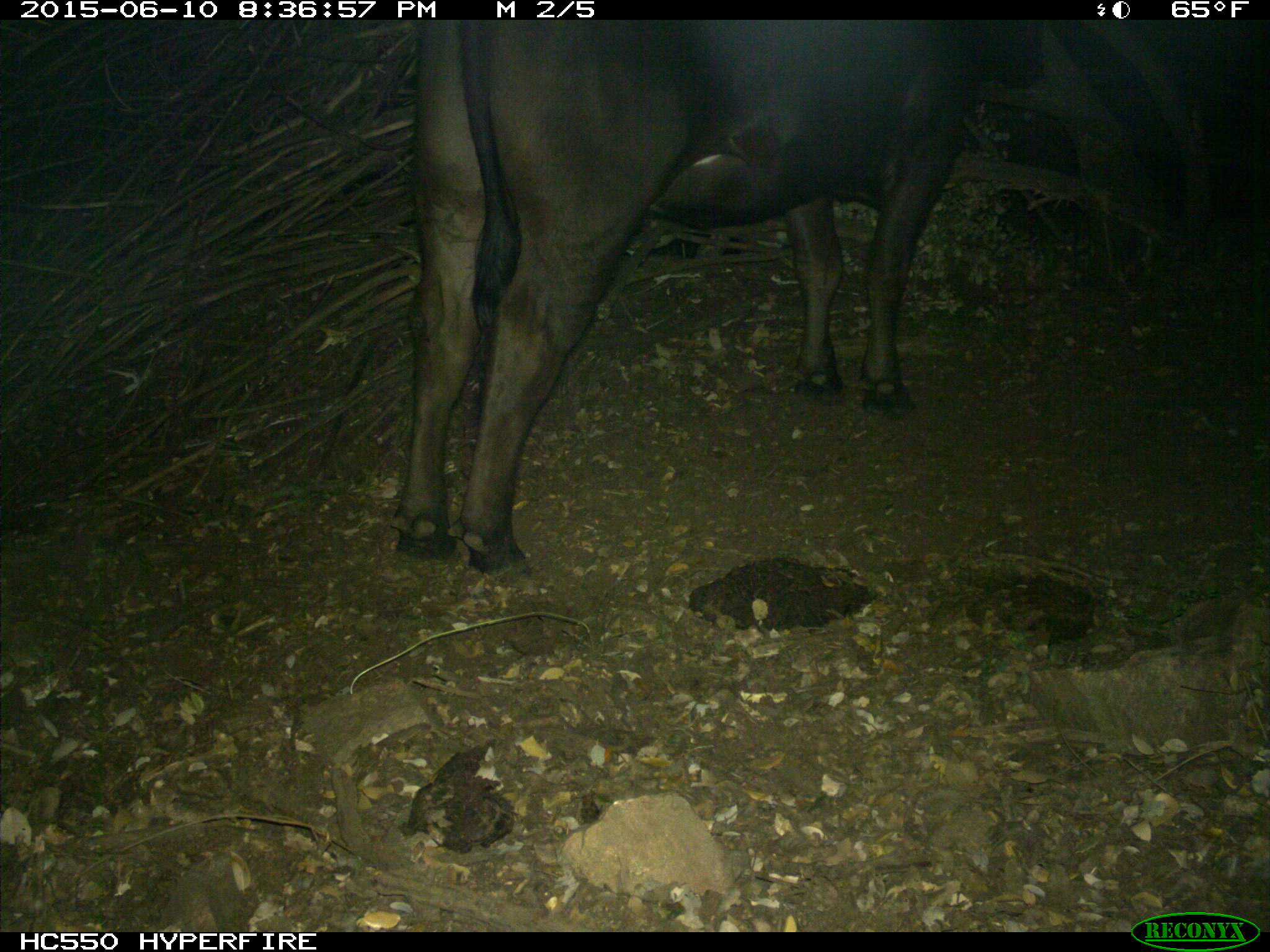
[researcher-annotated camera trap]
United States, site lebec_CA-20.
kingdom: Animalia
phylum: Chordata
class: Mammalia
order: Artiodactyla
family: Bovidae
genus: Bos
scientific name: Bos taurus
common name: domestic cow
Bos taurus (domestic cow).